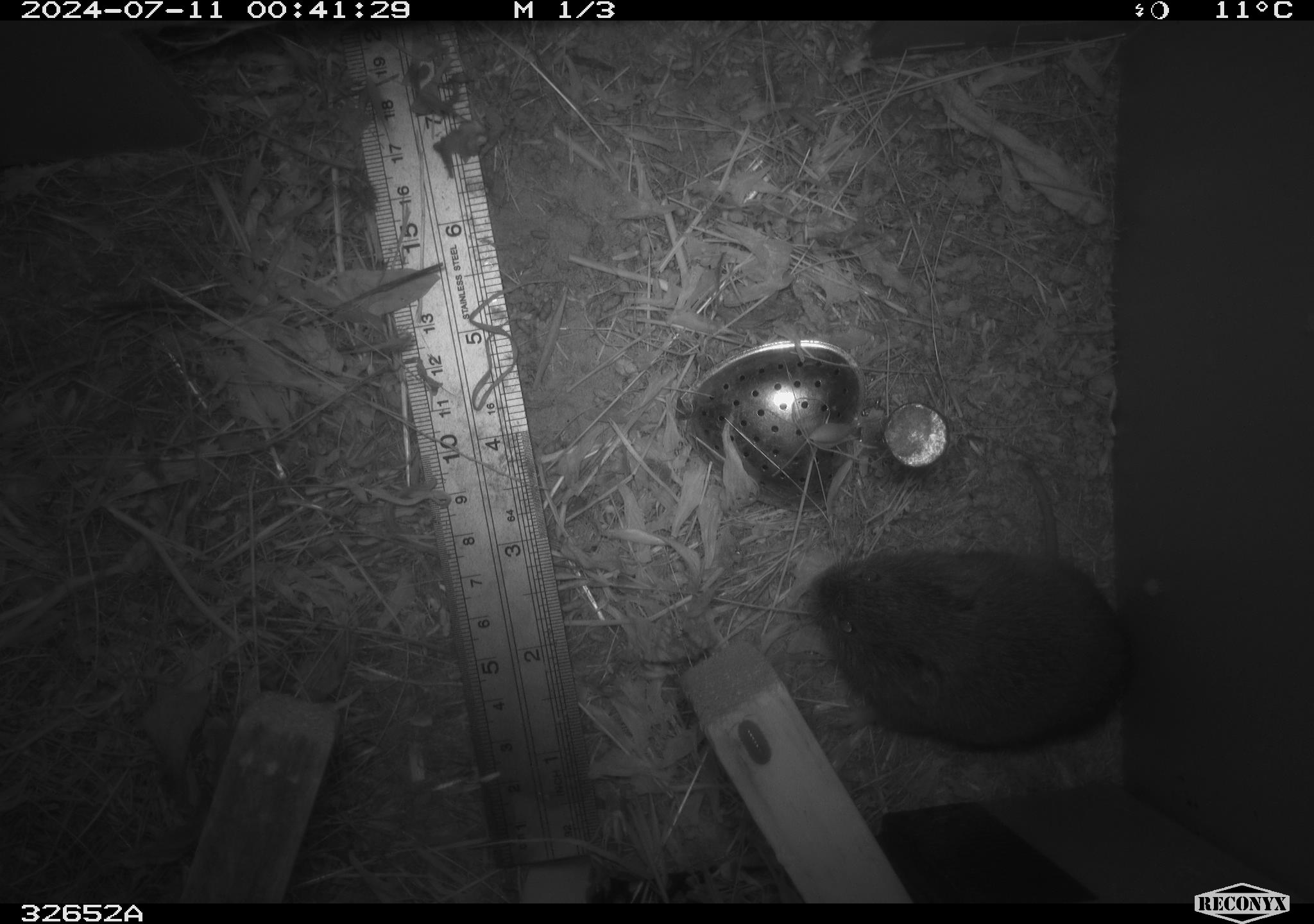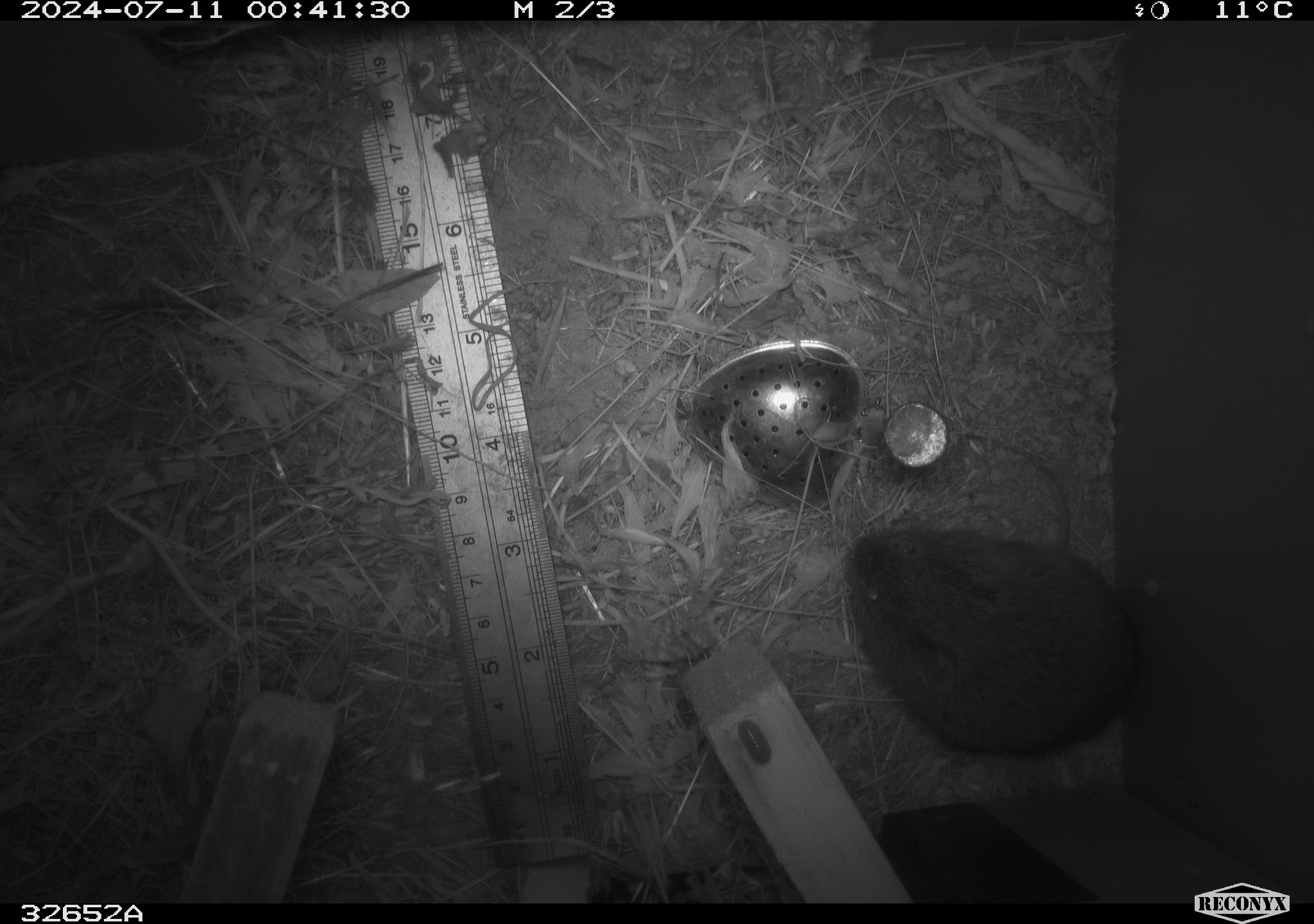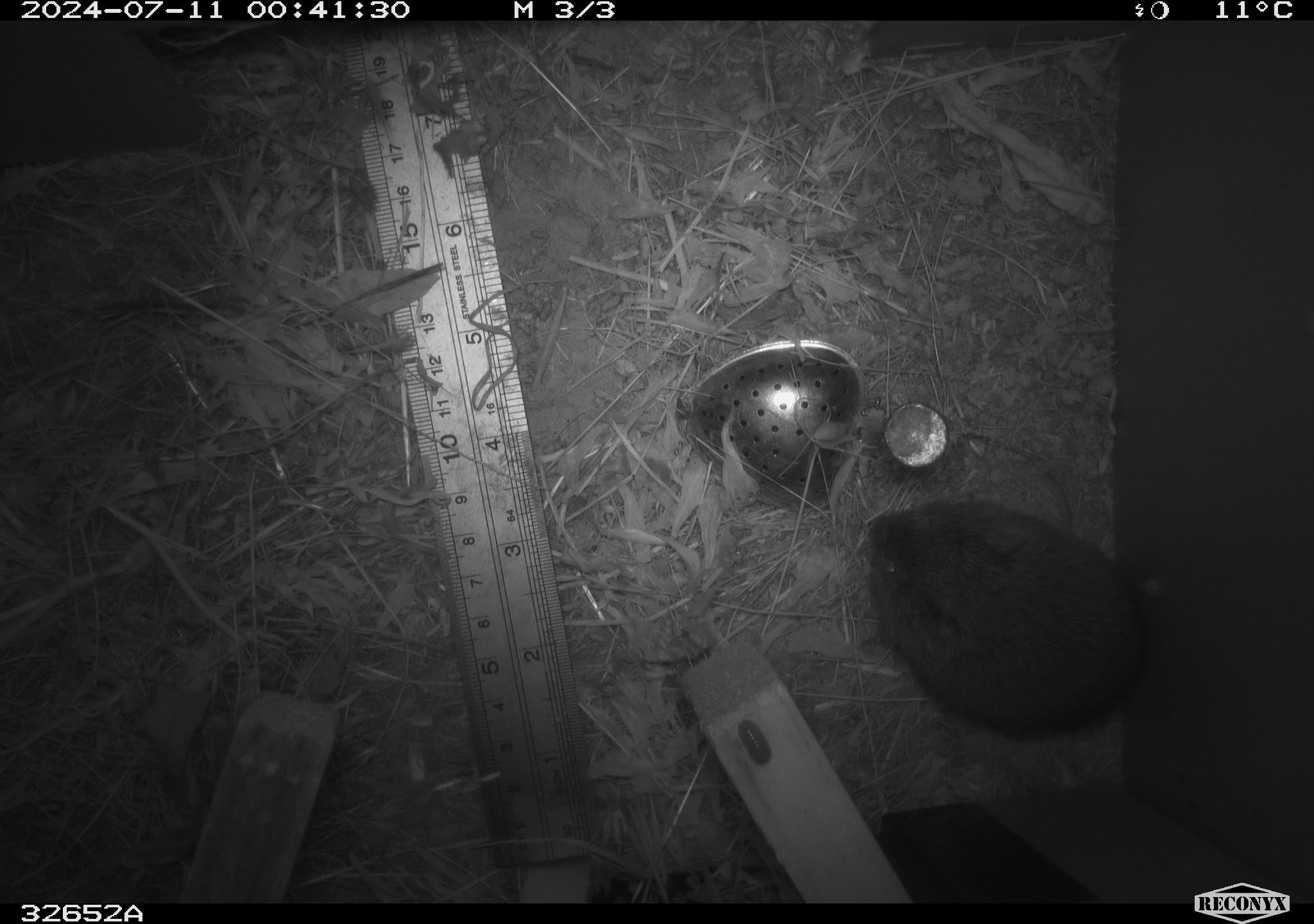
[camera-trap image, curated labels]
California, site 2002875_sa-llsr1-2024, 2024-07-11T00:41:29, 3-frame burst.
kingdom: Animalia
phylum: Chordata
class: Mammalia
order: Rodentia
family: Cricetidae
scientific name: Arvicolinae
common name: voles, lemmings, and muskrats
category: arvicolinae subfamily